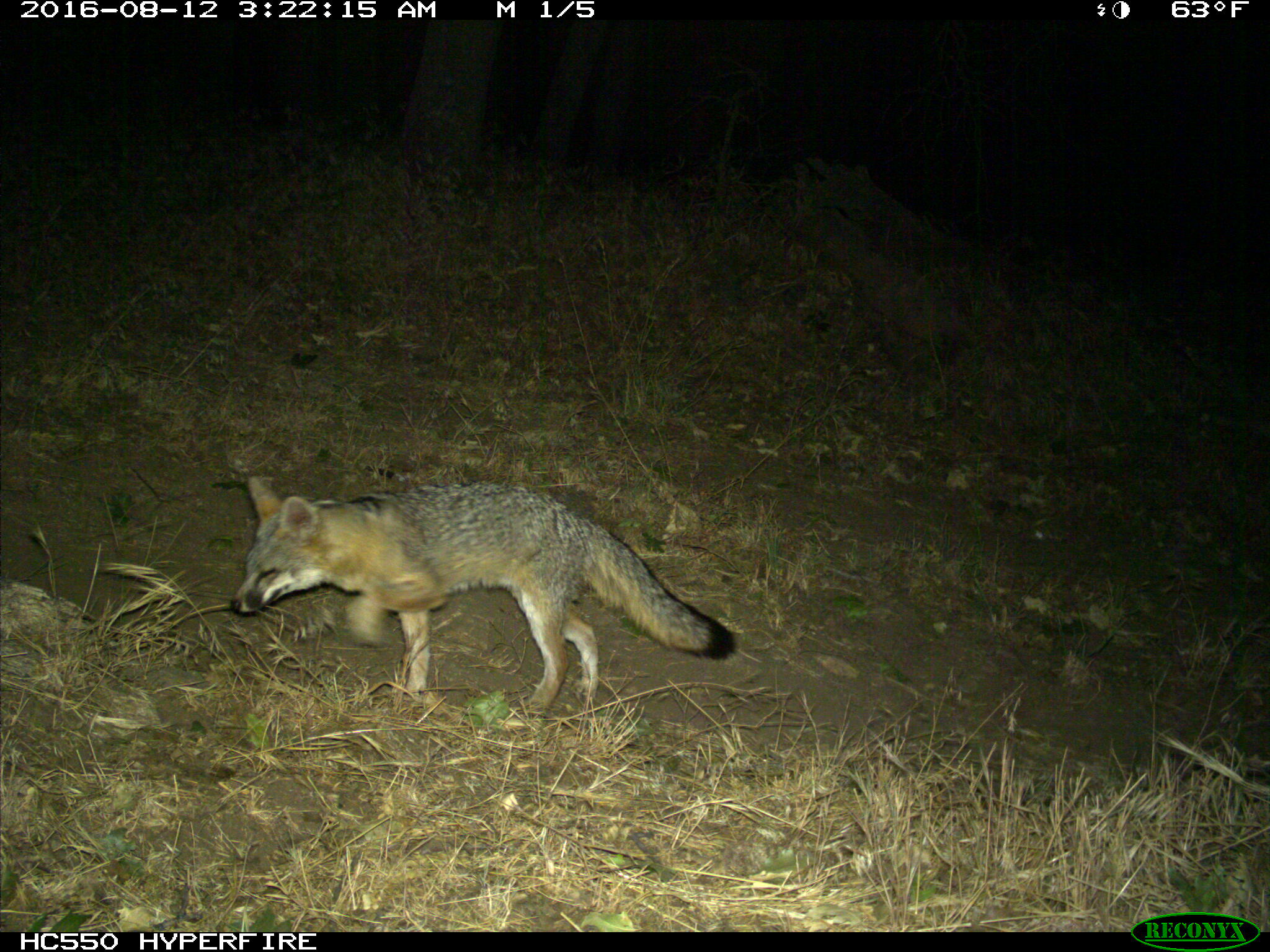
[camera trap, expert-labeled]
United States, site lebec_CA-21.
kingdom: Animalia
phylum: Chordata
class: Mammalia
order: Carnivora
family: Canidae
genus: Urocyon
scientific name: Urocyon cinereoargenteus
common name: gray fox